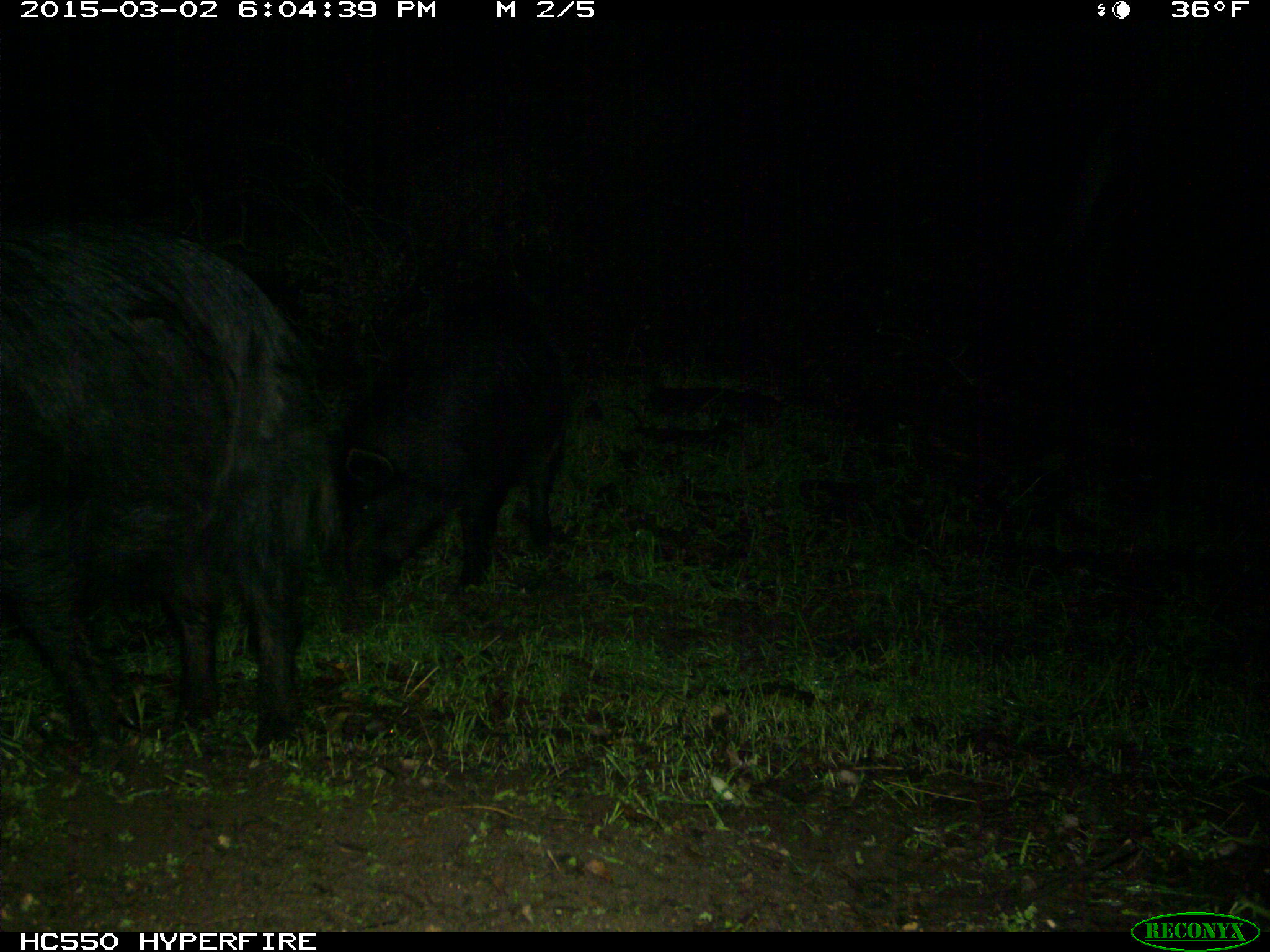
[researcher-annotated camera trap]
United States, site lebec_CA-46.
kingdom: Animalia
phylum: Chordata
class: Mammalia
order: Artiodactyla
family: Suidae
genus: Sus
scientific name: Sus scrofa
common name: wild boar